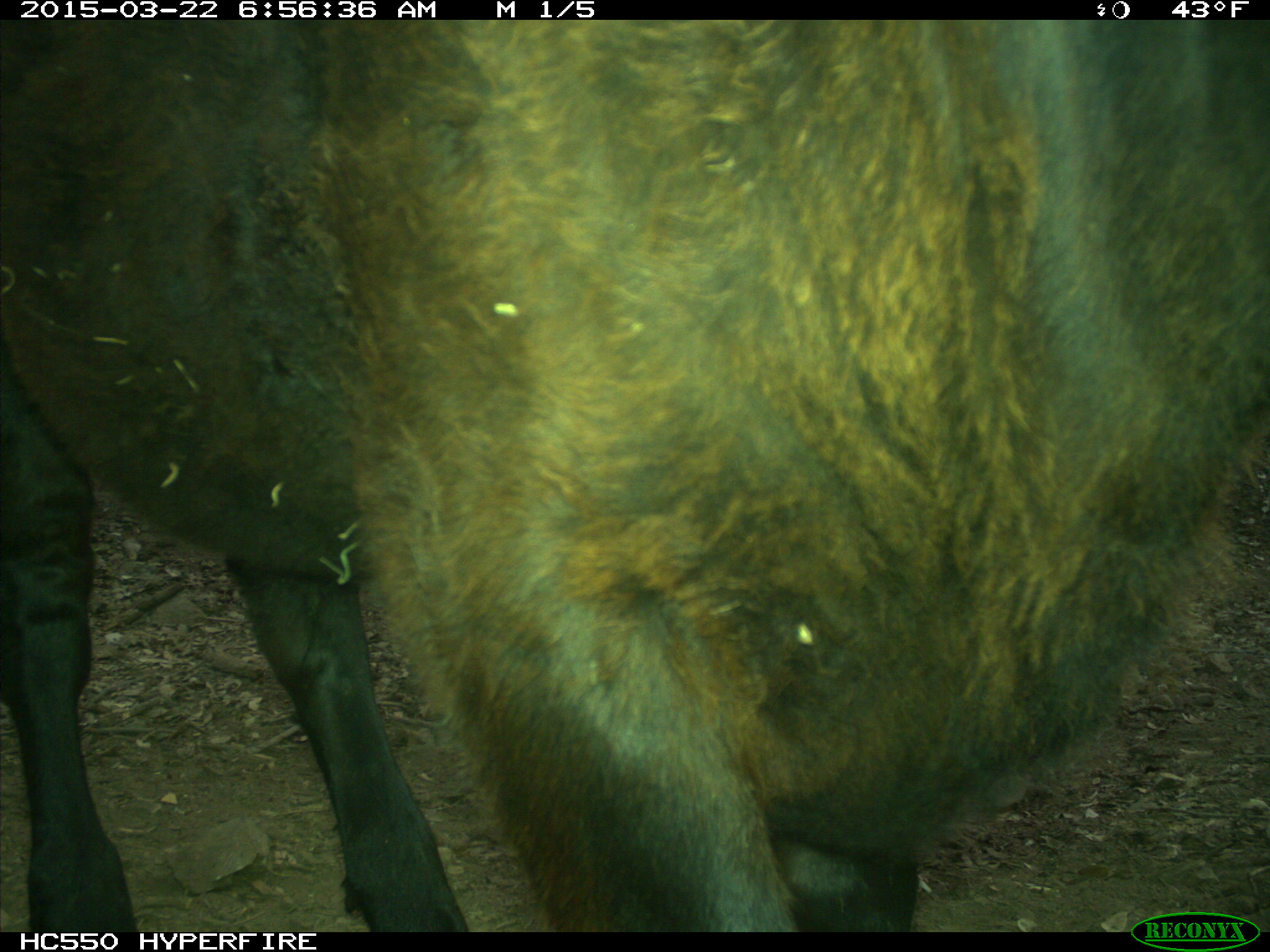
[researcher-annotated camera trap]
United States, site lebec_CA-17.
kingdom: Animalia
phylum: Chordata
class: Mammalia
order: Artiodactyla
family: Bovidae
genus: Bos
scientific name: Bos taurus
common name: domestic cow